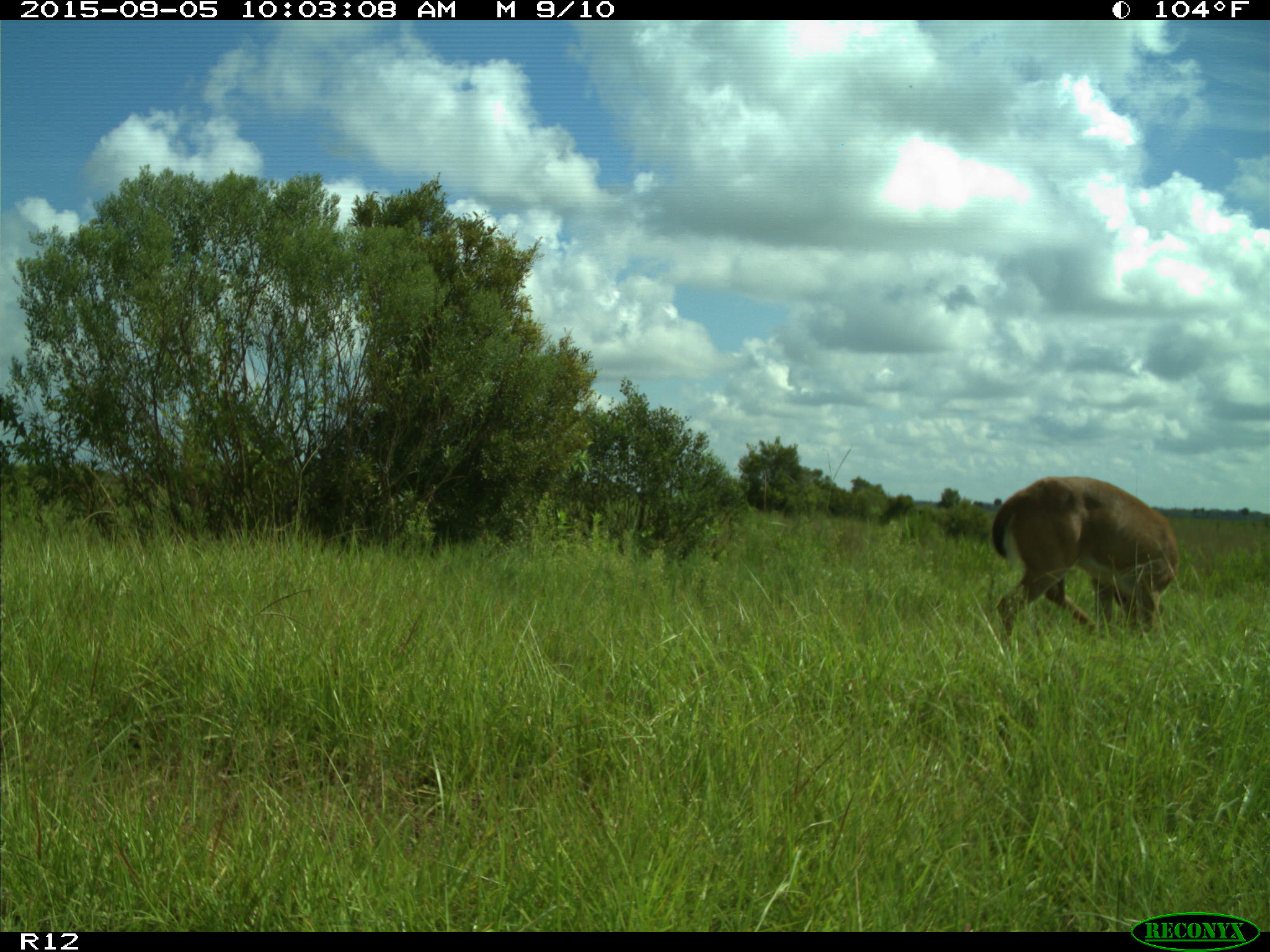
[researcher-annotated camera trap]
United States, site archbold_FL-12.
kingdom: Animalia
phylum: Chordata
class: Mammalia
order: Artiodactyla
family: Cervidae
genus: Odocoileus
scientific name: Odocoileus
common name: deer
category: unidentified deer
Unidentified deer (deer) (Odocoileus).